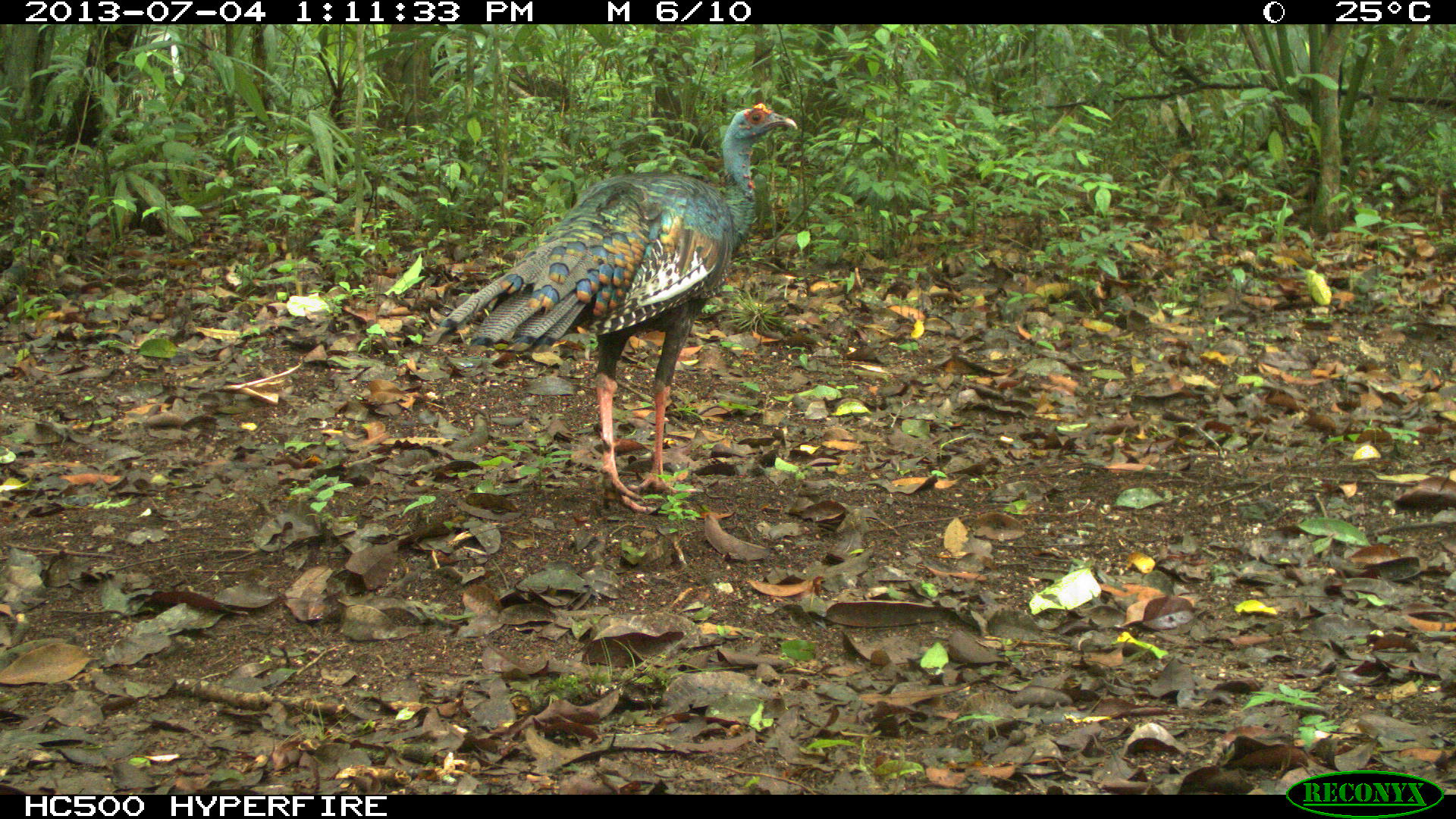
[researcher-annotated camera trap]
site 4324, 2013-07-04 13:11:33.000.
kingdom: Animalia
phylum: Chordata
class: Aves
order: Galliformes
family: Phasianidae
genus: Meleagris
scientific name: Meleagris ocellata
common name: ocellated turkey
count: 1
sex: female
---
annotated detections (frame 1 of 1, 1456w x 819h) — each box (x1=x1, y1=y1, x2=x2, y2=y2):
meleagris ocellata: (x1=421, y1=102, x2=799, y2=515)